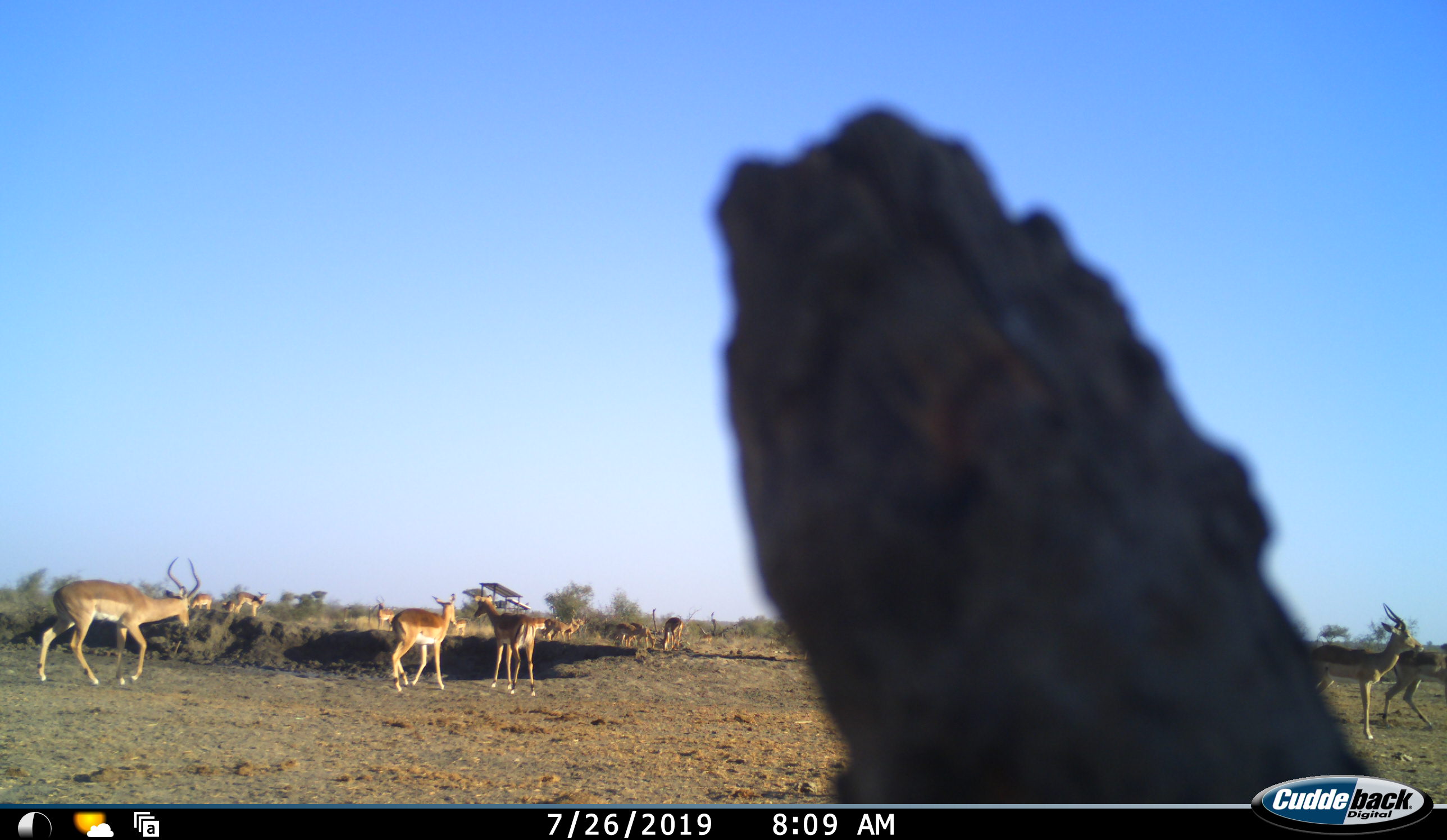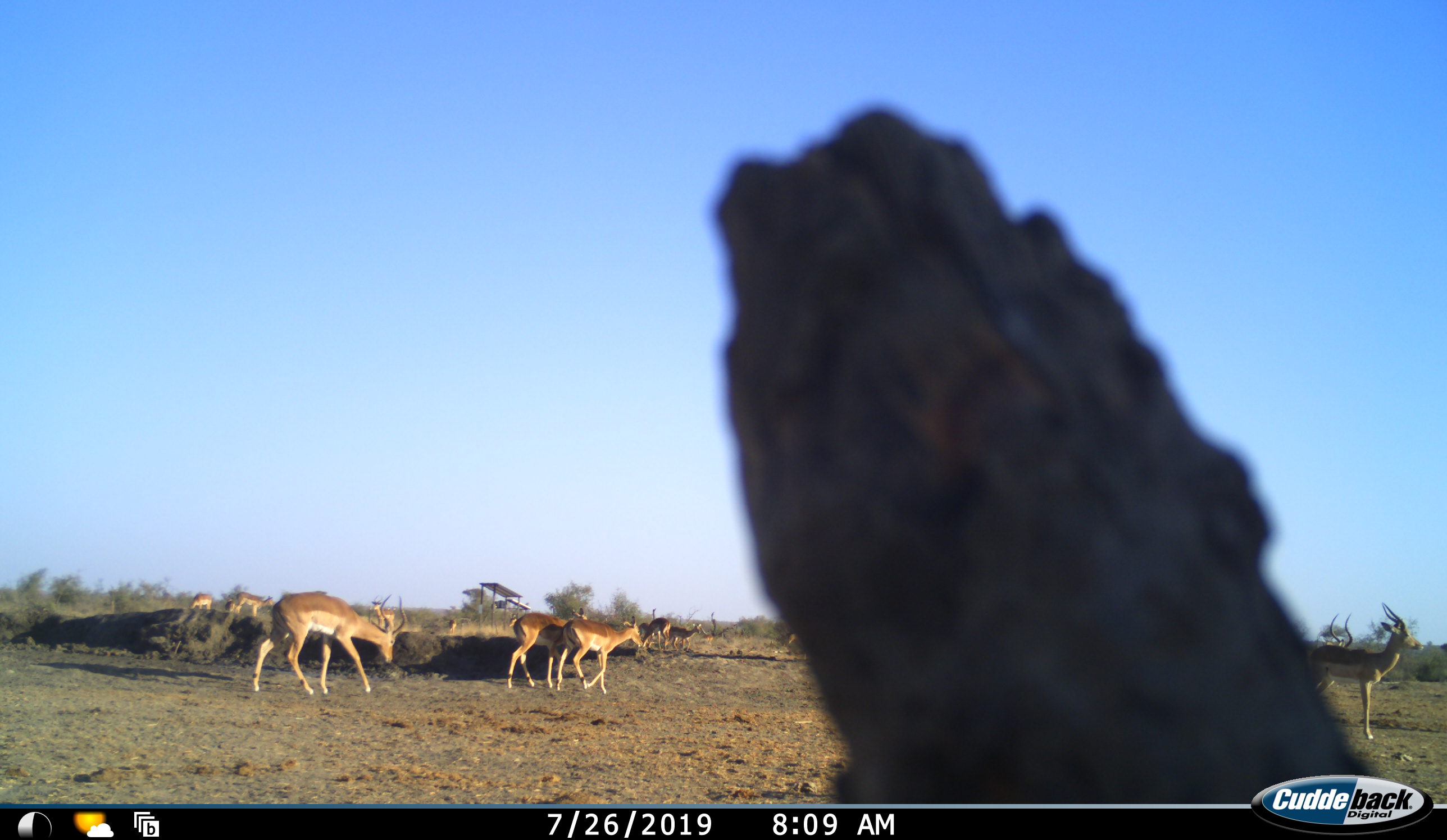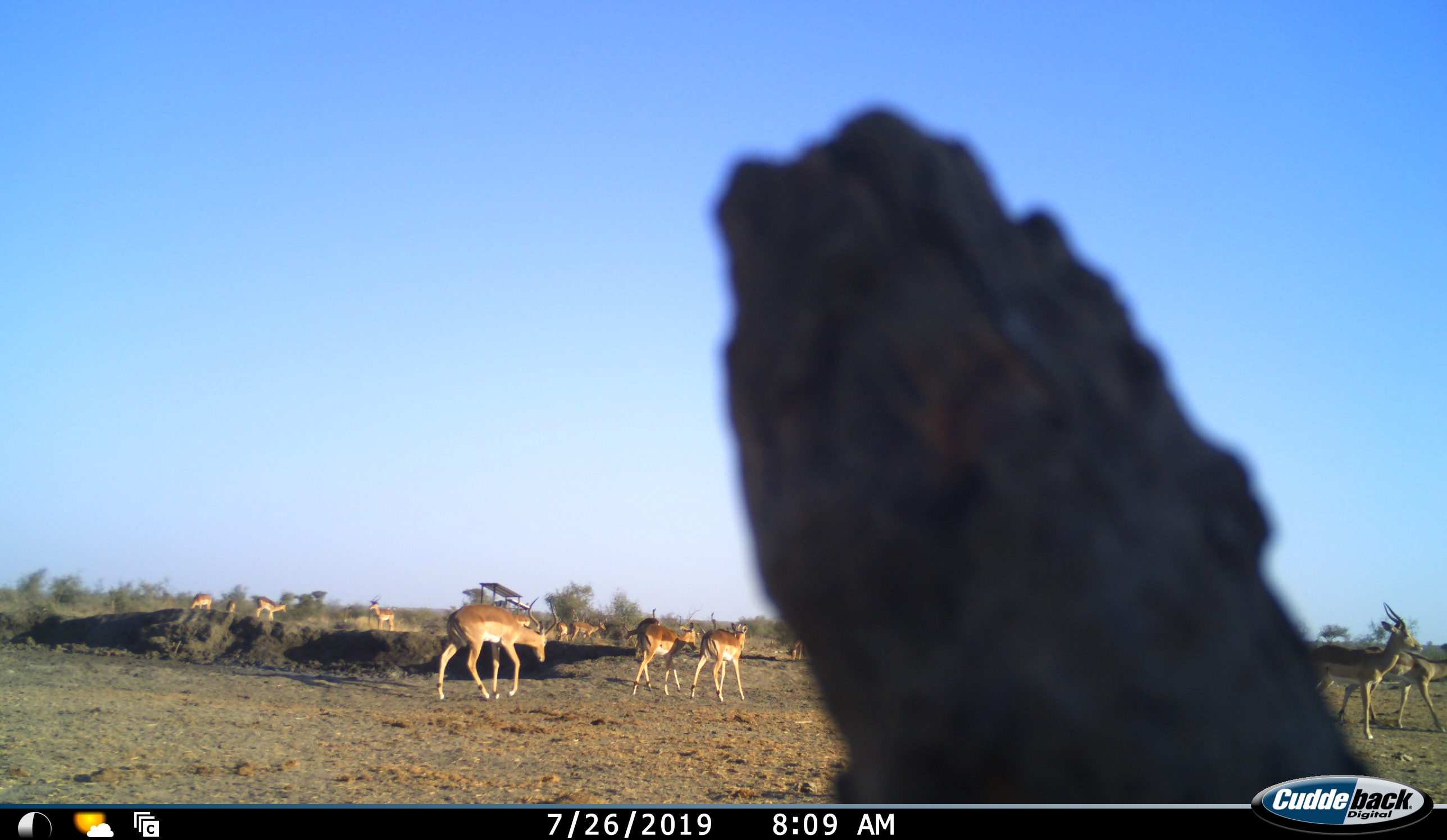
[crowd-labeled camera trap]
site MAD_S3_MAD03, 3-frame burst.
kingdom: Animalia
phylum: Chordata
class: Mammalia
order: Artiodactyla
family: Bovidae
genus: Aepyceros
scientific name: Aepyceros melampus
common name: impala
Impala (Aepyceros melampus), count 11-50. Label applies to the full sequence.